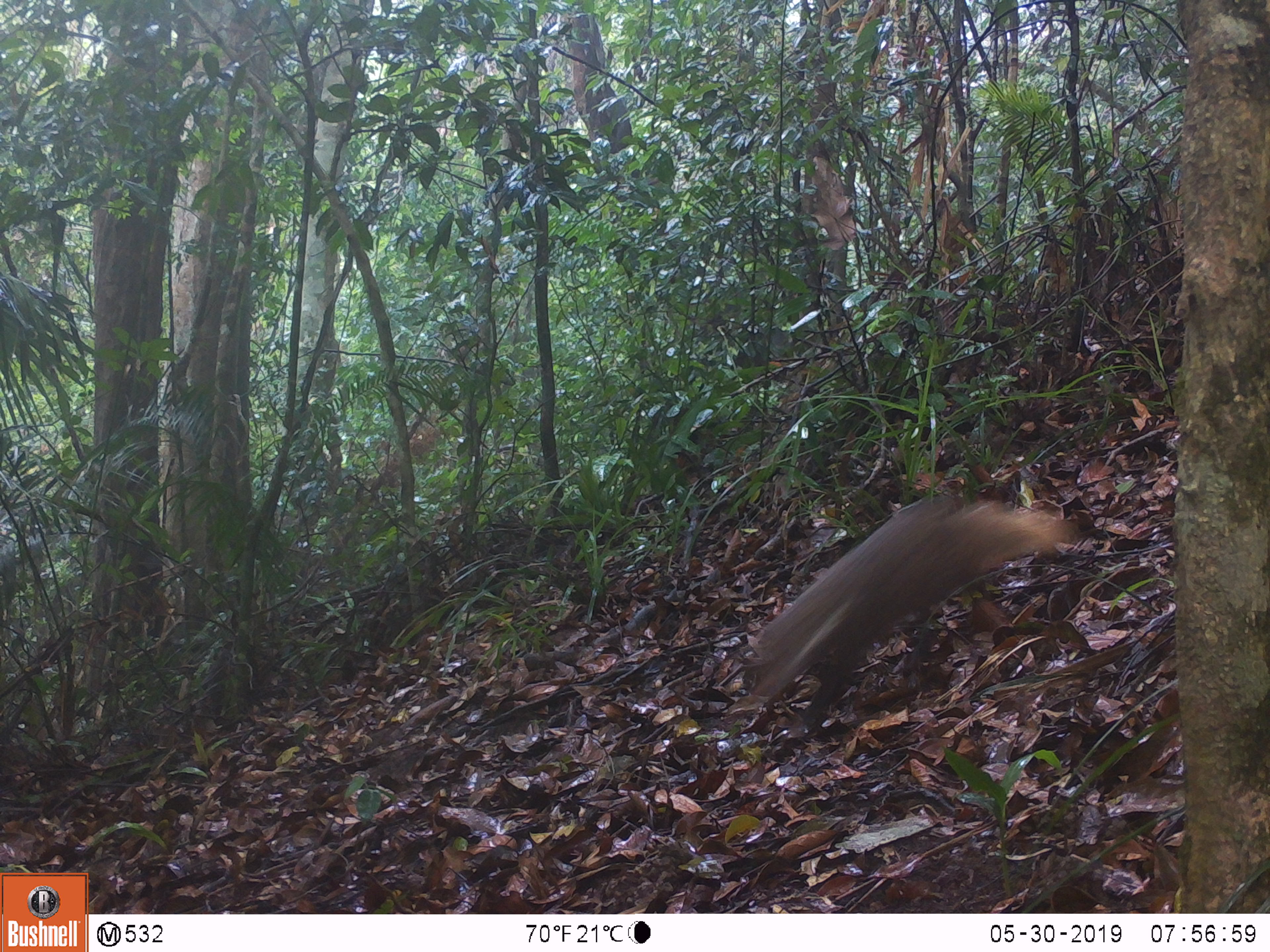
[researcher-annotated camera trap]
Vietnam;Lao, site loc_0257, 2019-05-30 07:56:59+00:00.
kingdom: Animalia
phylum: Chordata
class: Mammalia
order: Carnivora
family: Herpestidae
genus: Urva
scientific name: Urva urva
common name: crab-eating mongoose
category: crab eating mongoose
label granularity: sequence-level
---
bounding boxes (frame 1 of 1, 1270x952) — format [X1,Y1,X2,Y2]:
crab eating mongoose: [719,495,1079,715]